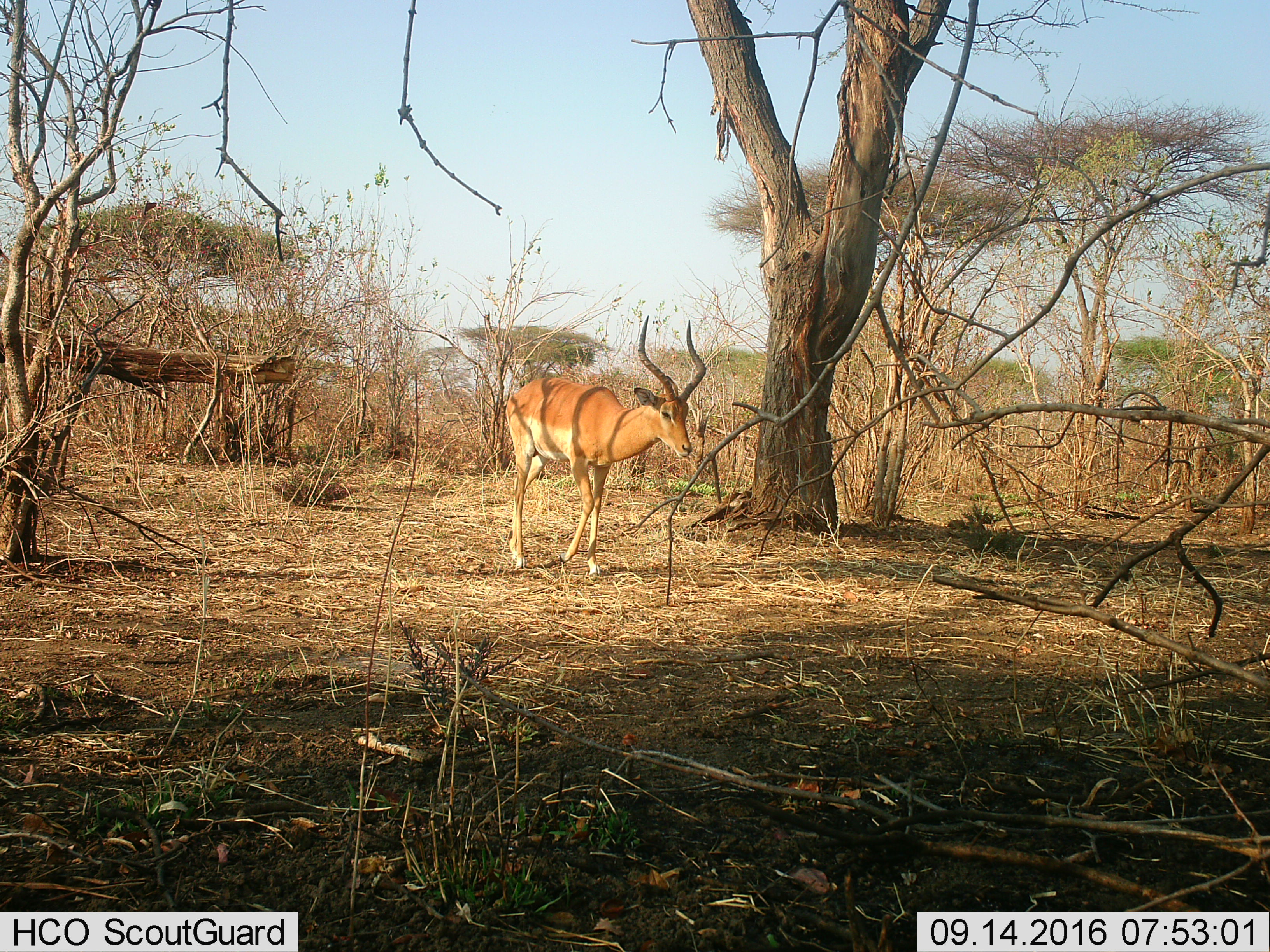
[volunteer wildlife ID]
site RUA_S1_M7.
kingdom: Animalia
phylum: Chordata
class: Mammalia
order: Artiodactyla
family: Bovidae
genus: Aepyceros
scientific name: Aepyceros melampus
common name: impala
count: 1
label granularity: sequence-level